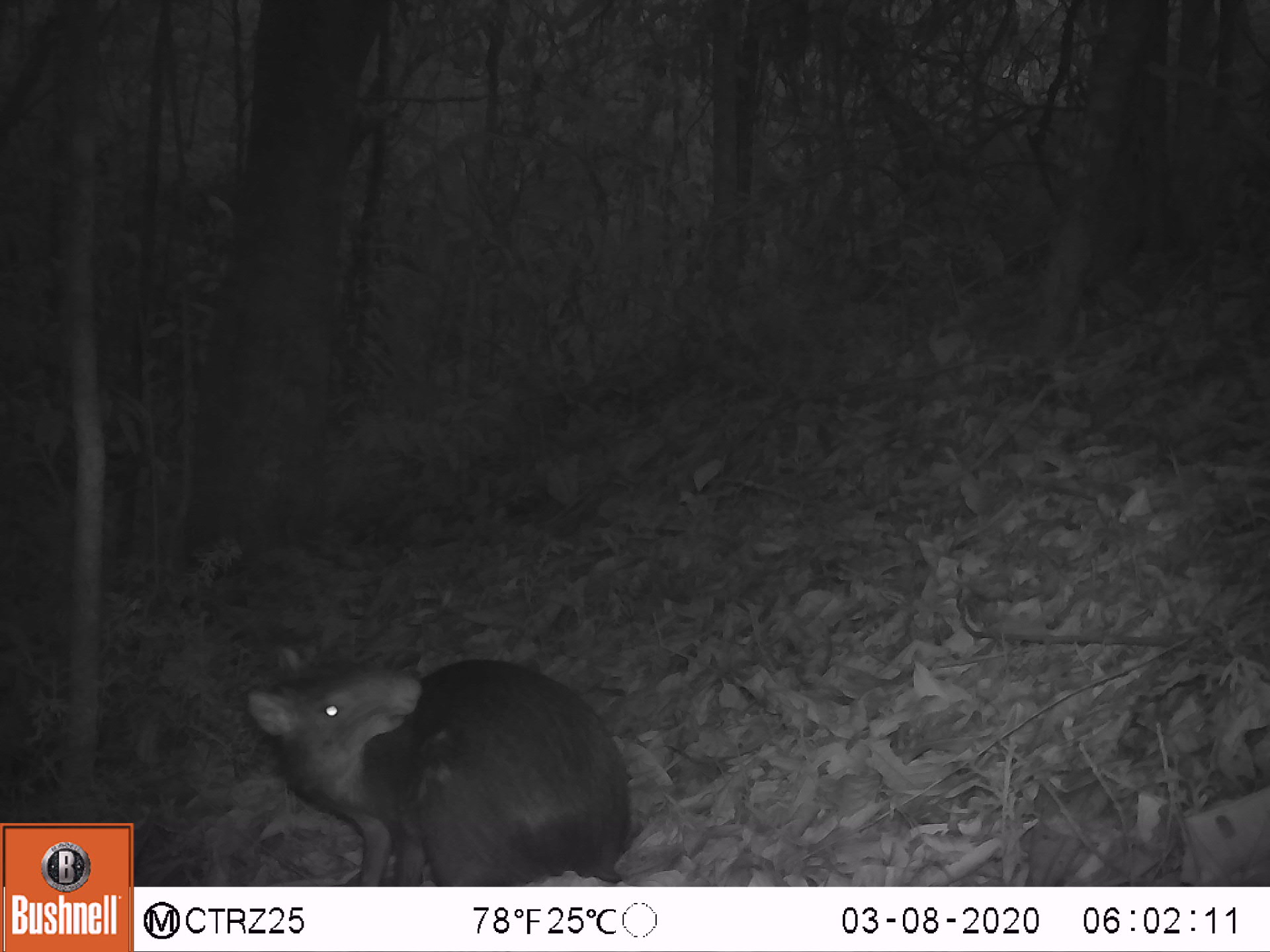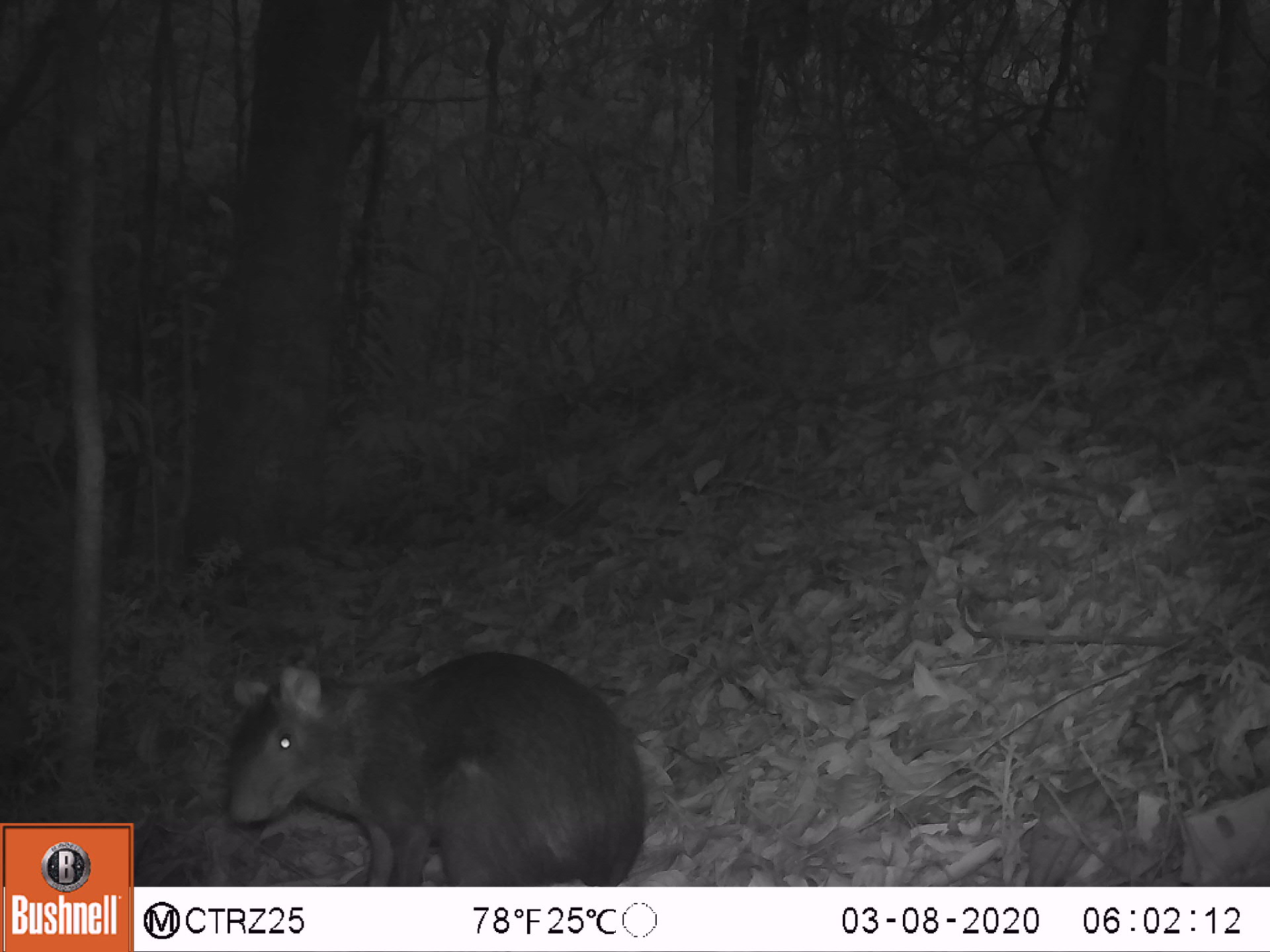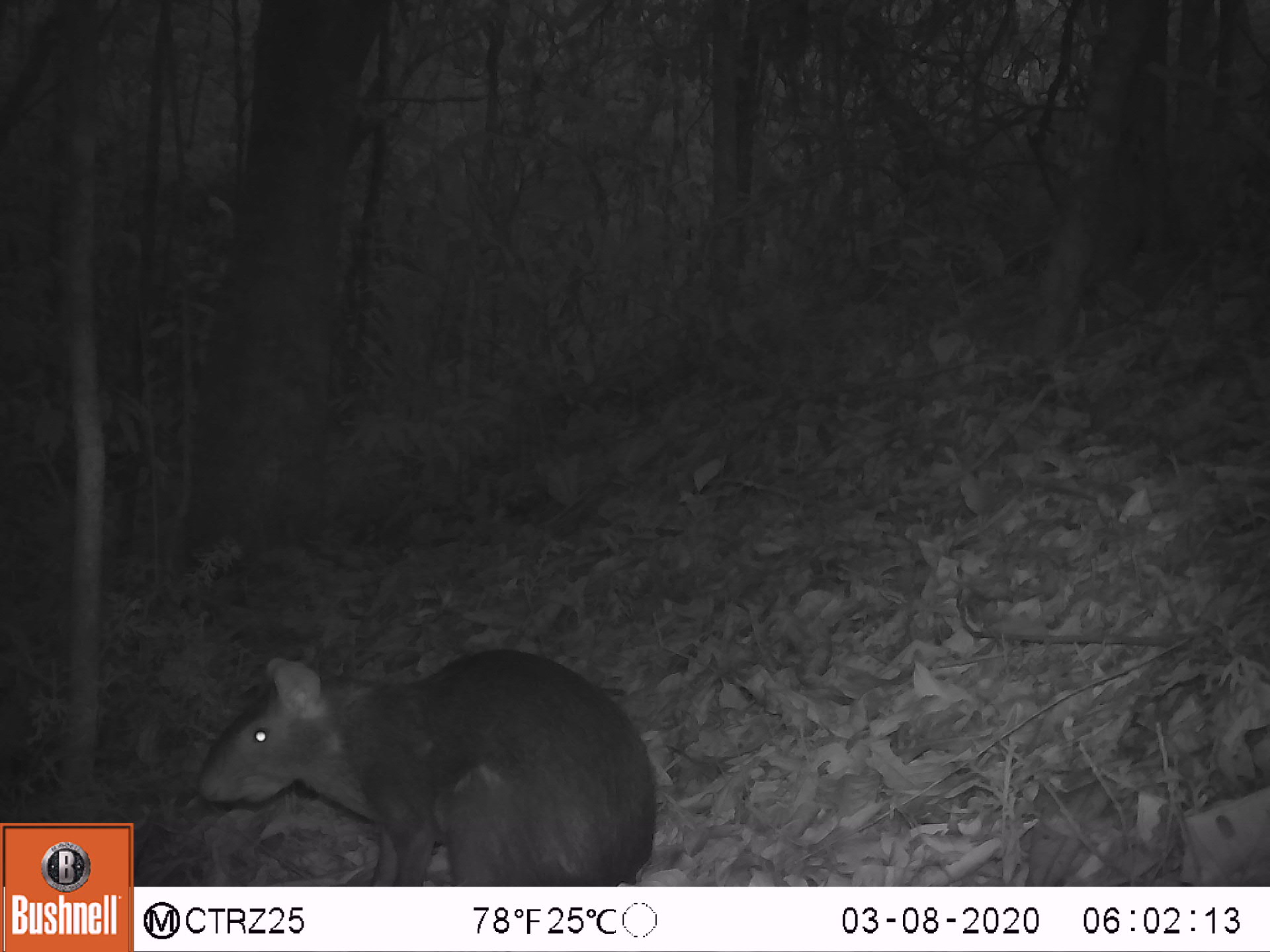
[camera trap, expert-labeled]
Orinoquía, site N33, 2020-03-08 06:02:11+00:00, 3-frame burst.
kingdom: Animalia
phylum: Chordata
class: Mammalia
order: Rodentia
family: Dasyproctidae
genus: Dasyprocta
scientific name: Dasyprocta fuliginosa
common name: black agouti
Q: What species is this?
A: Black agouti (Dasyprocta fuliginosa).